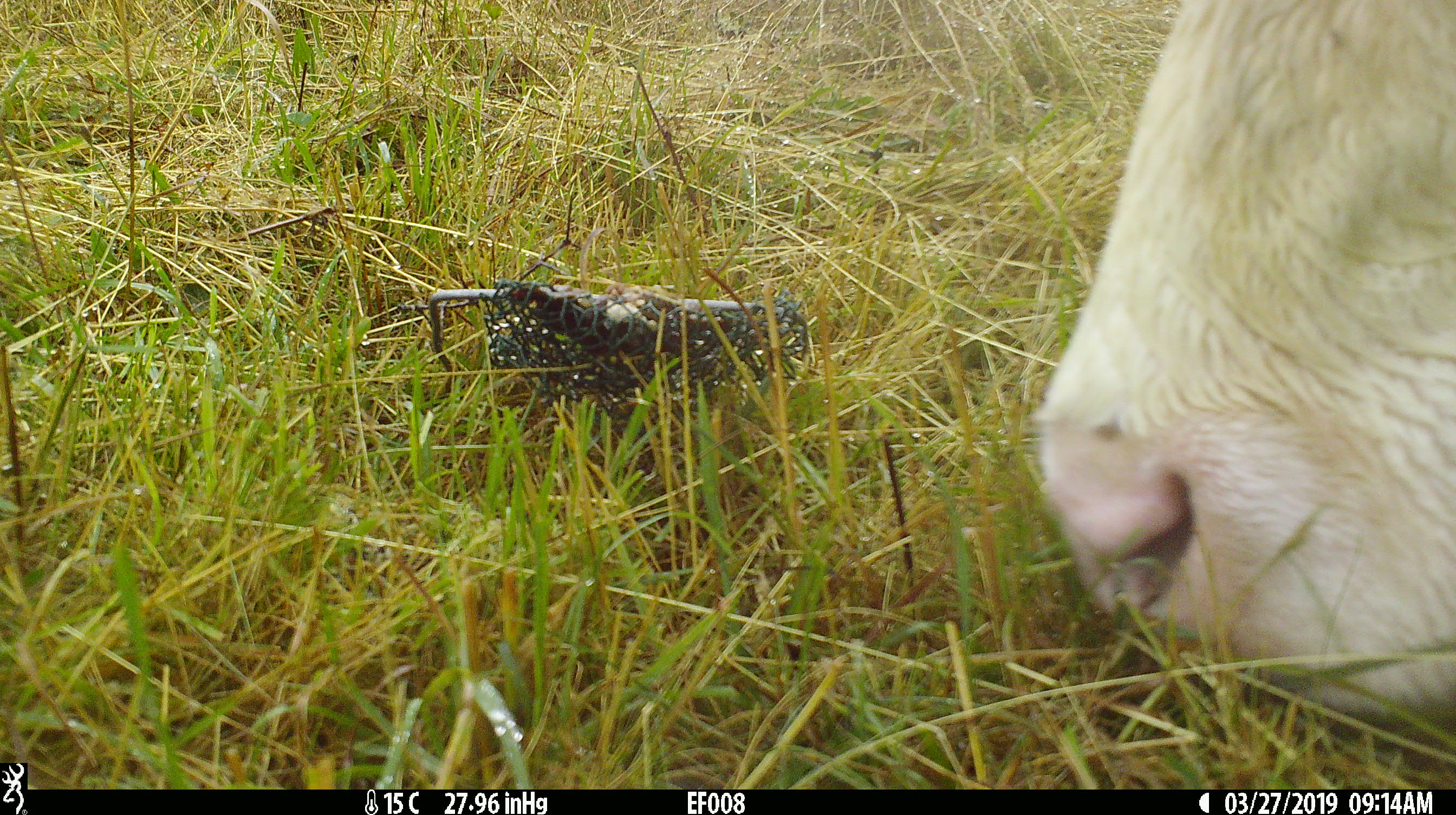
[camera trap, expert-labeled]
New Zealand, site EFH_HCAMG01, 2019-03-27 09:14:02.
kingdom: Animalia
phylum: Chordata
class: Mammalia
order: Artiodactyla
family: Bovidae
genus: Bos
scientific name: Bos taurus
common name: domestic cow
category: cow